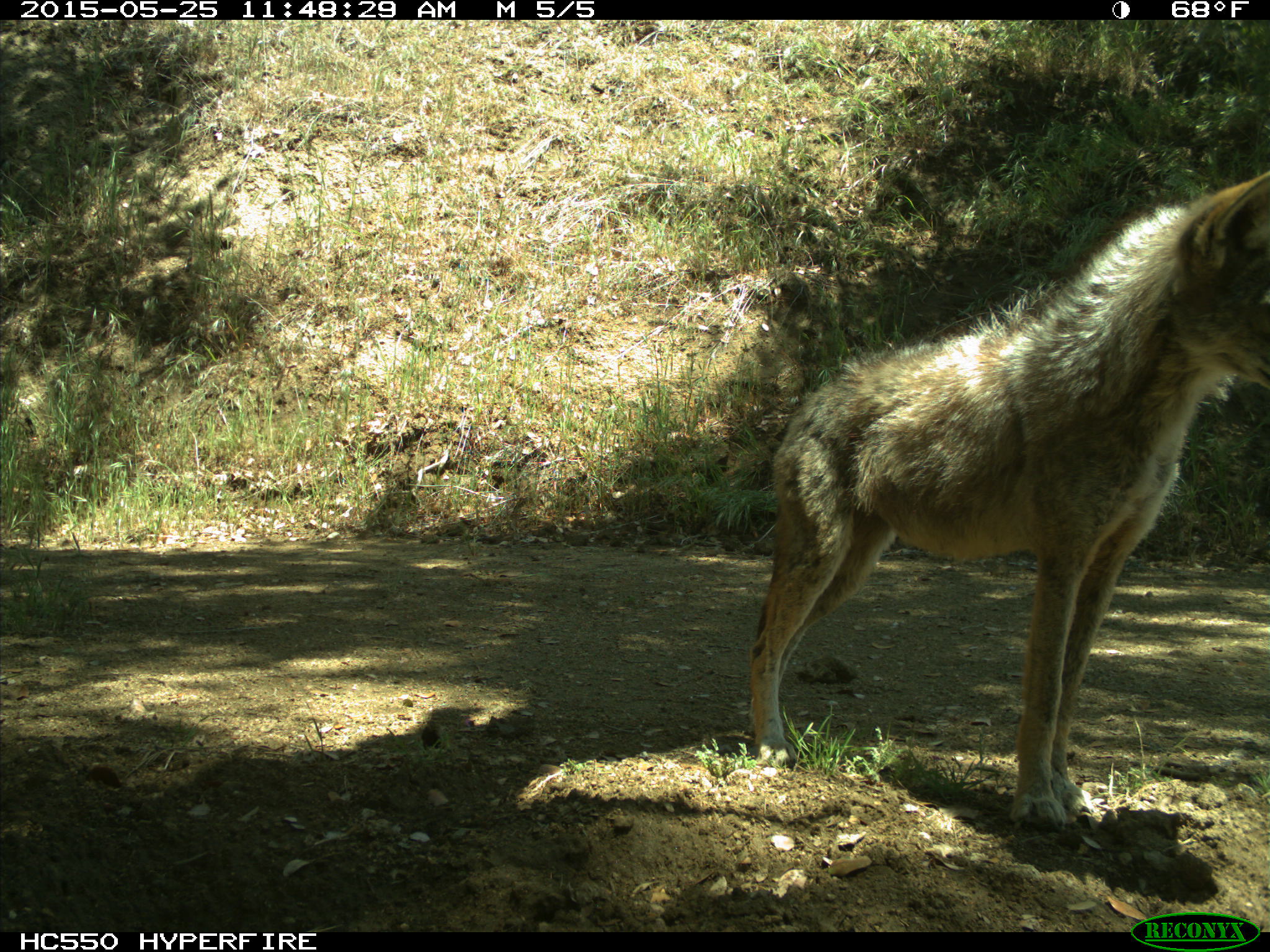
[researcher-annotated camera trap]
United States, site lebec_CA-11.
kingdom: Animalia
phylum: Chordata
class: Mammalia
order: Carnivora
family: Canidae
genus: Canis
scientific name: Canis latrans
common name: coyote